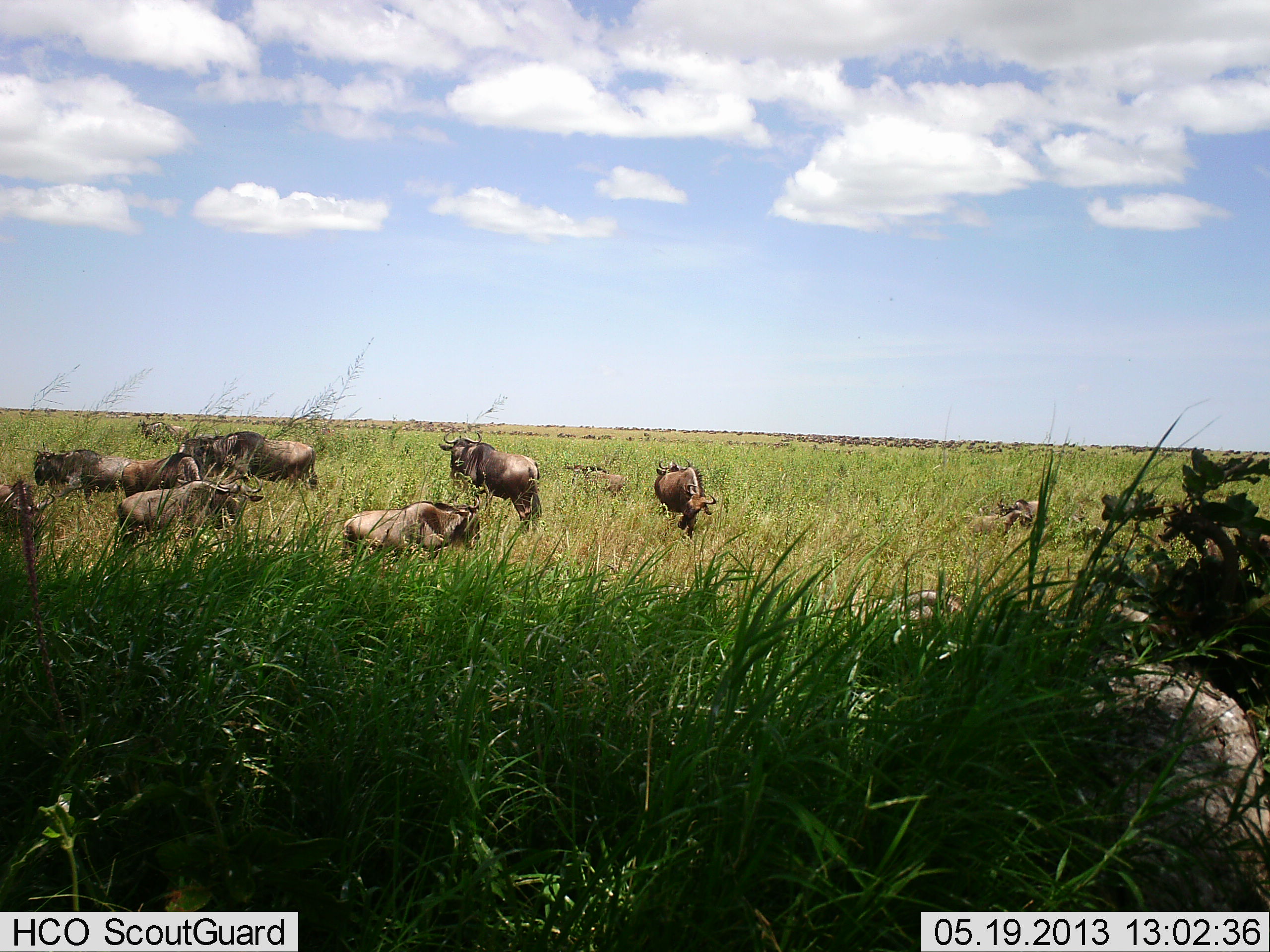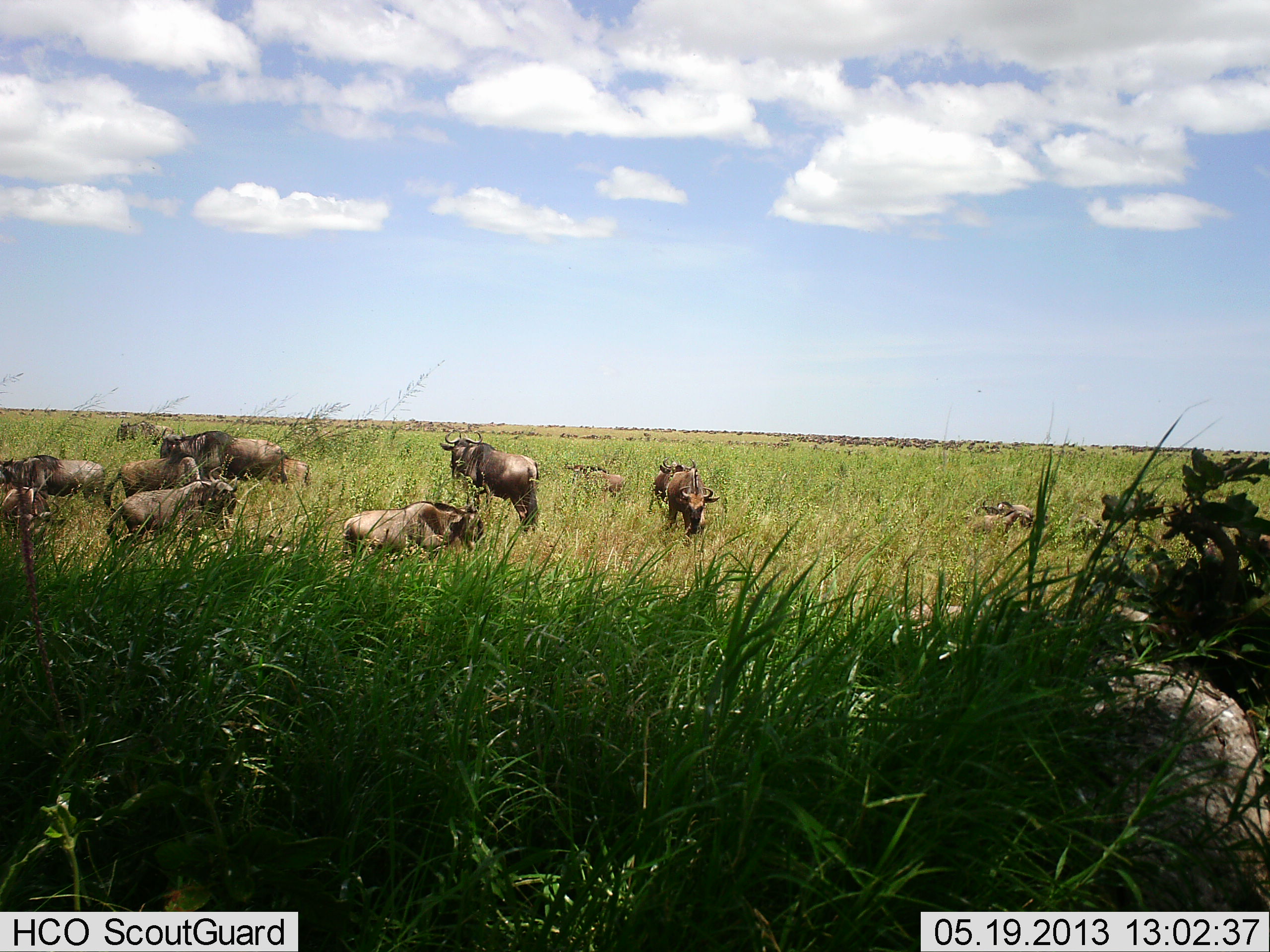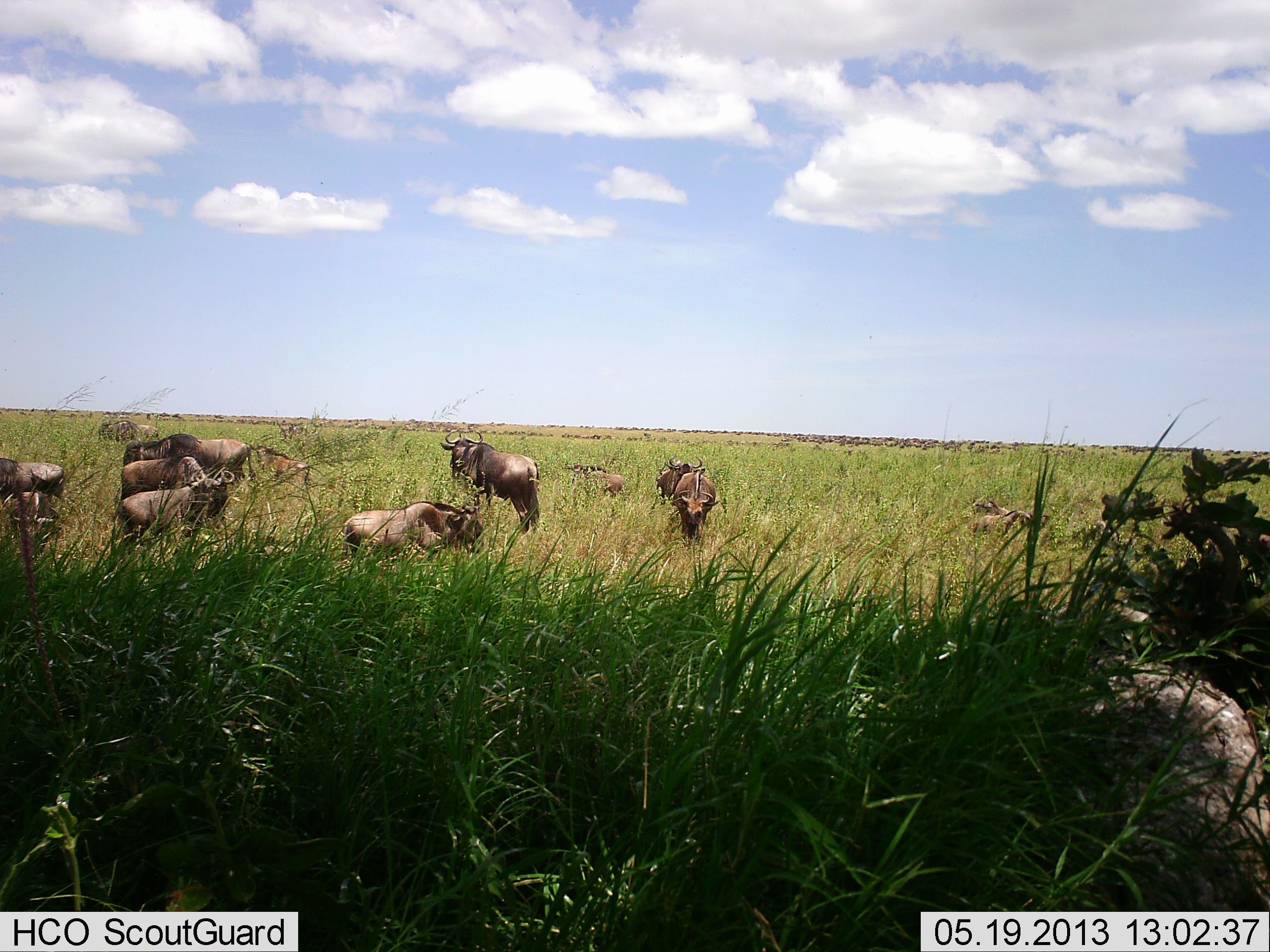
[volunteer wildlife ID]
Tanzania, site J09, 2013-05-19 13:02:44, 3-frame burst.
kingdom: Animalia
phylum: Chordata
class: Mammalia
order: Artiodactyla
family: Bovidae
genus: Connochaetes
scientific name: Connochaetes taurinus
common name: blue wildebeest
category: wildebeest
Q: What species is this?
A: Wildebeest (blue wildebeest) (Connochaetes taurinus).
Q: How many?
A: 11-50.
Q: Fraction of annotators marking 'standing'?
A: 67%.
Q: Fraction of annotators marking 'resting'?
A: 63%.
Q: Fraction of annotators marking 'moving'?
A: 52%.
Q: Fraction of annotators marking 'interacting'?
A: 7%.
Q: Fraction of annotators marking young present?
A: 0%.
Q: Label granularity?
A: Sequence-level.